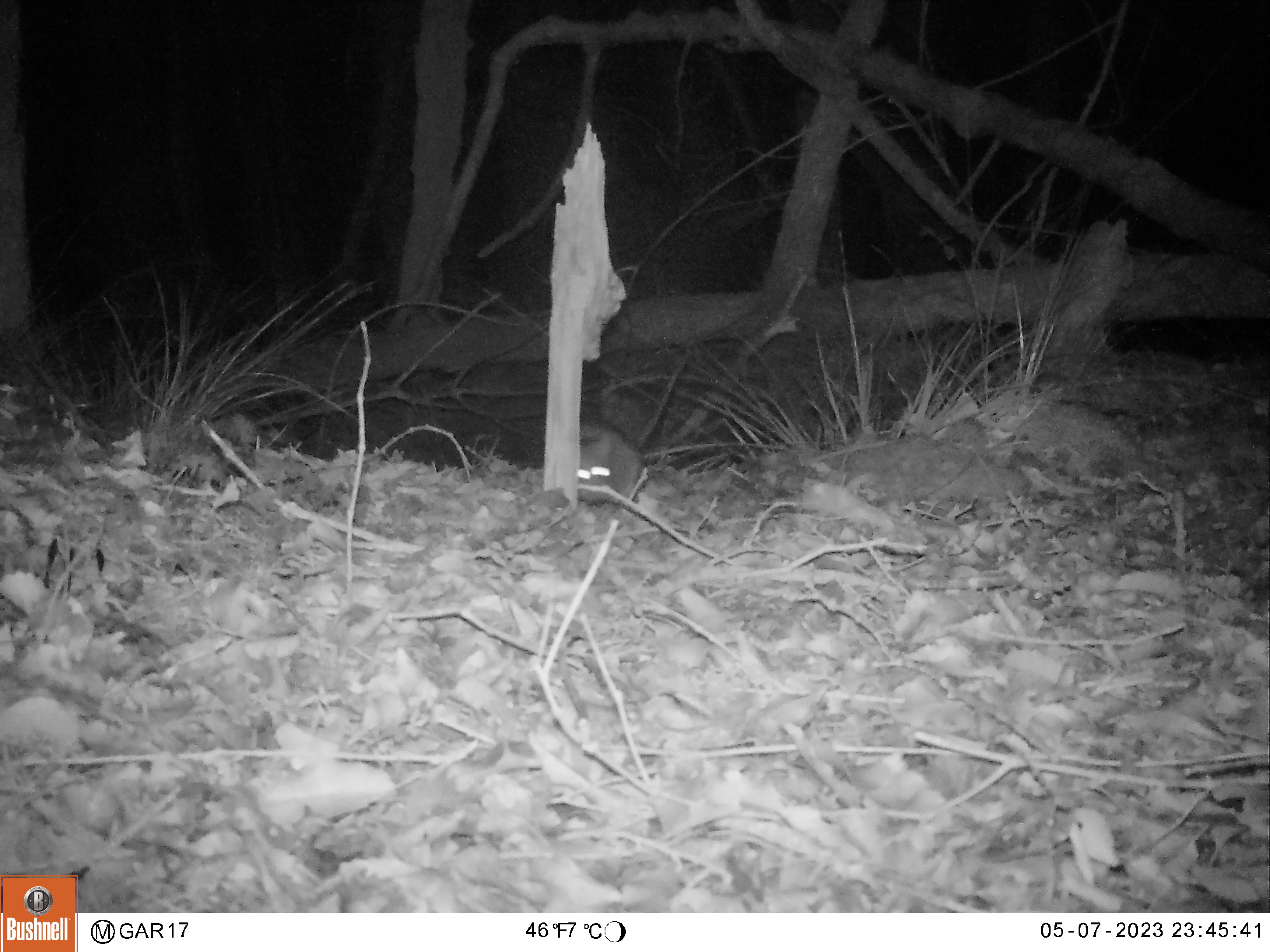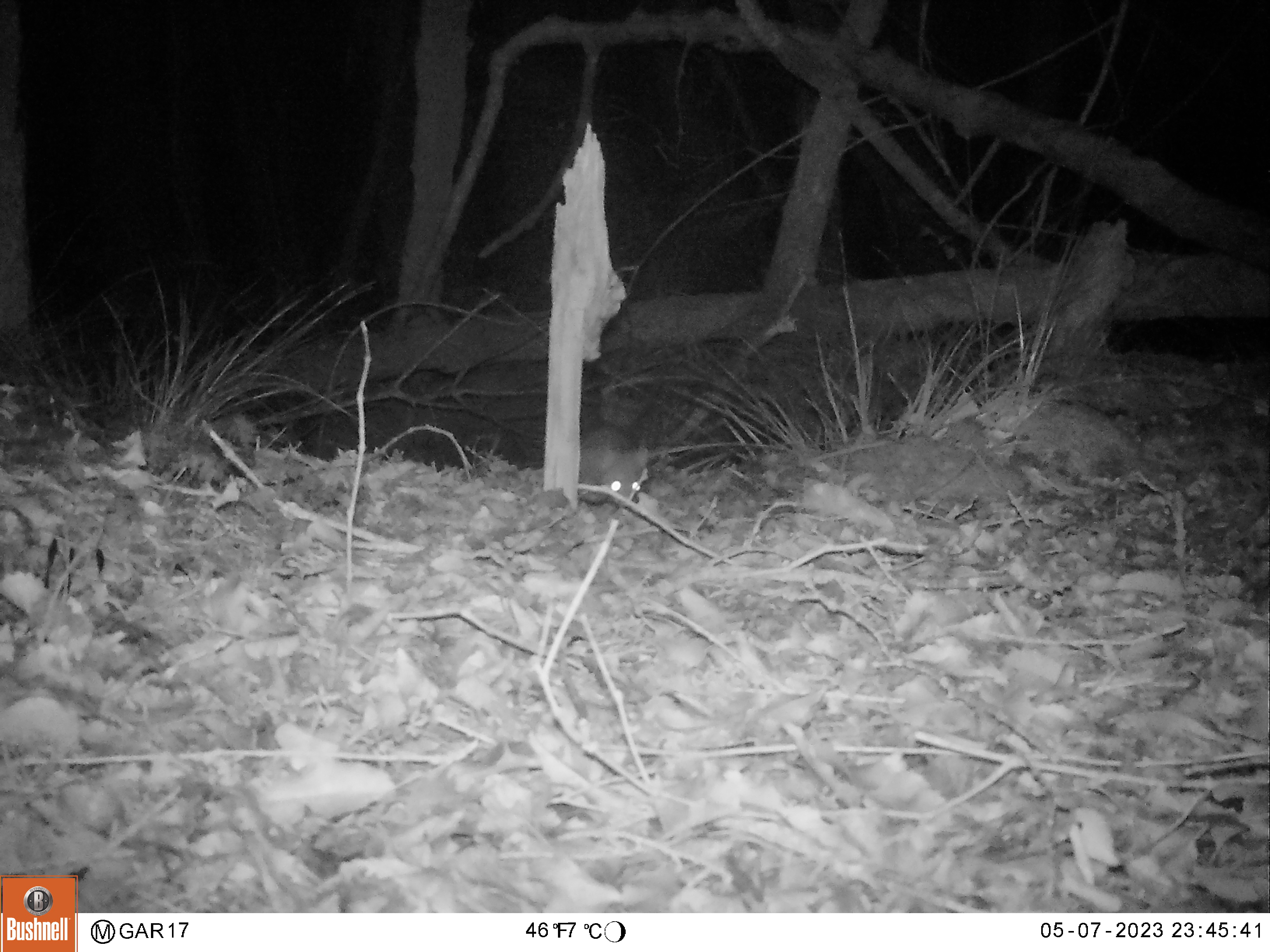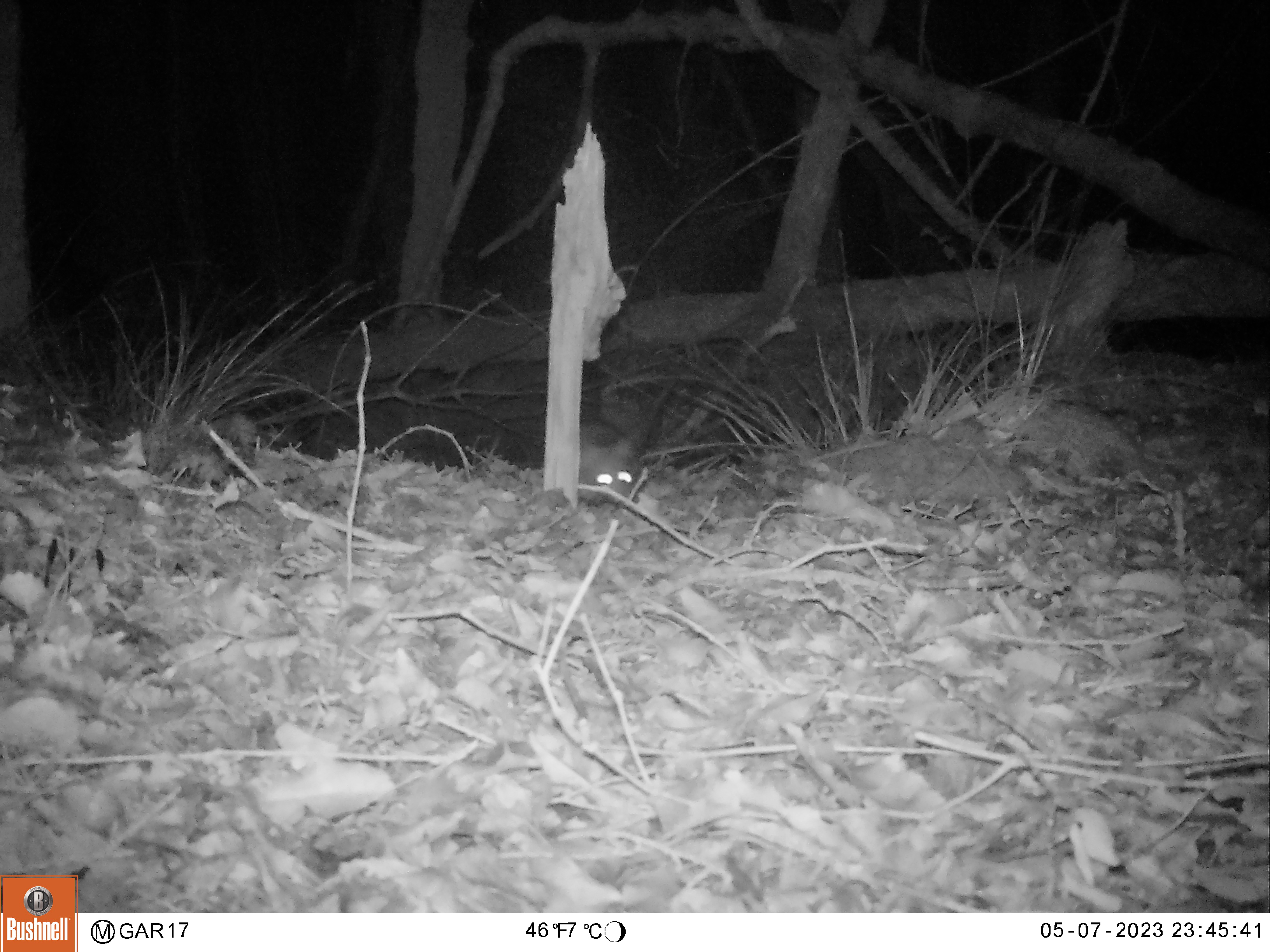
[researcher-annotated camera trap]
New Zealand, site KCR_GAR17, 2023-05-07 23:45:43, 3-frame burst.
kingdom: Animalia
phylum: Chordata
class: Mammalia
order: Rodentia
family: Muridae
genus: Rattus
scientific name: Rattus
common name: rat